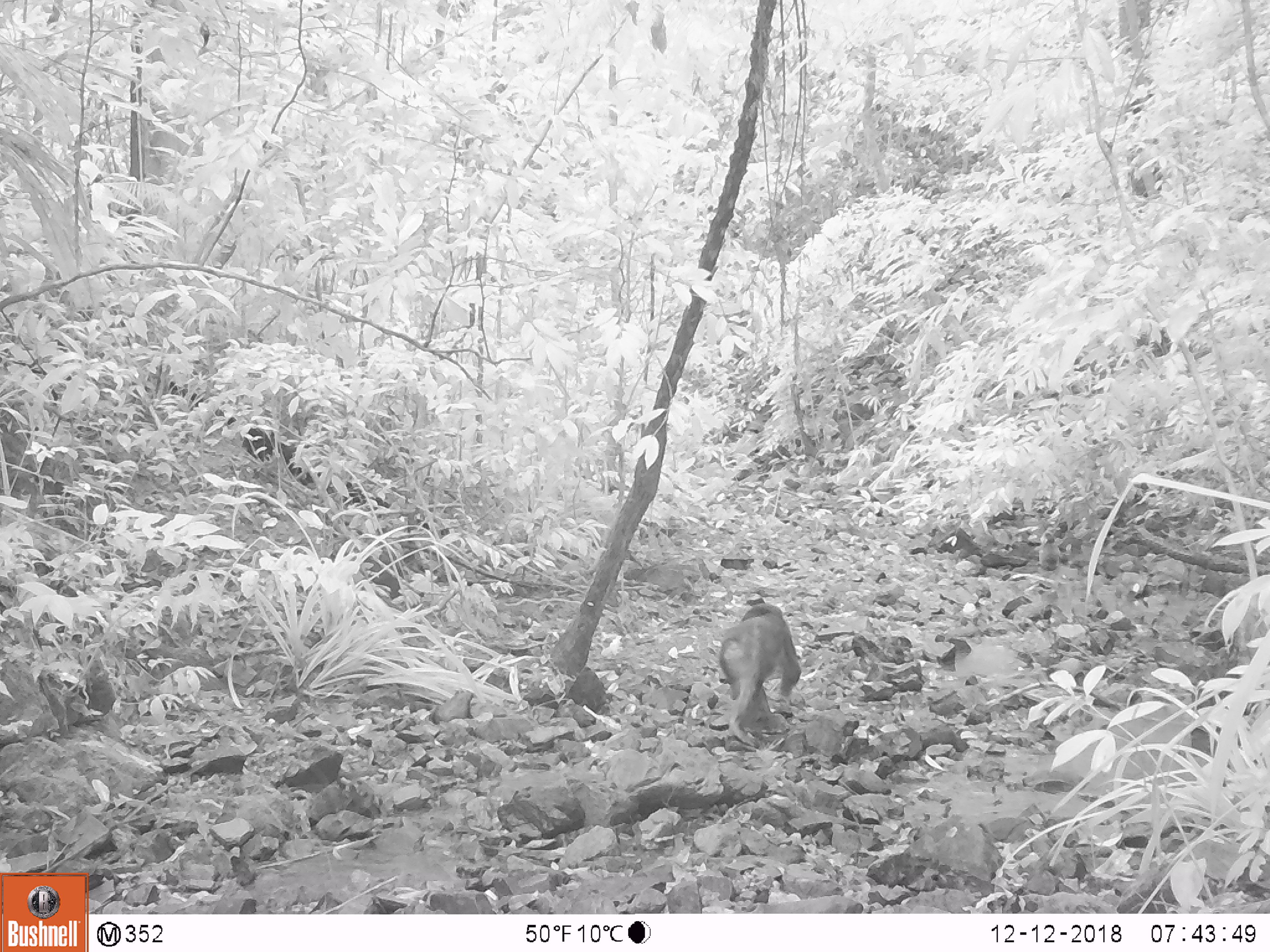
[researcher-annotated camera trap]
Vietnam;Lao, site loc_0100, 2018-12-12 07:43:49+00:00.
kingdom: Animalia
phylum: Chordata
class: Mammalia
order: Primates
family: Cercopithecidae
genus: Macaca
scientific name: Macaca arctoides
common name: stump-tailed macaque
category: stump tailed macaque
Stump tailed macaque (stump-tailed macaque) (Macaca arctoides). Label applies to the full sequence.